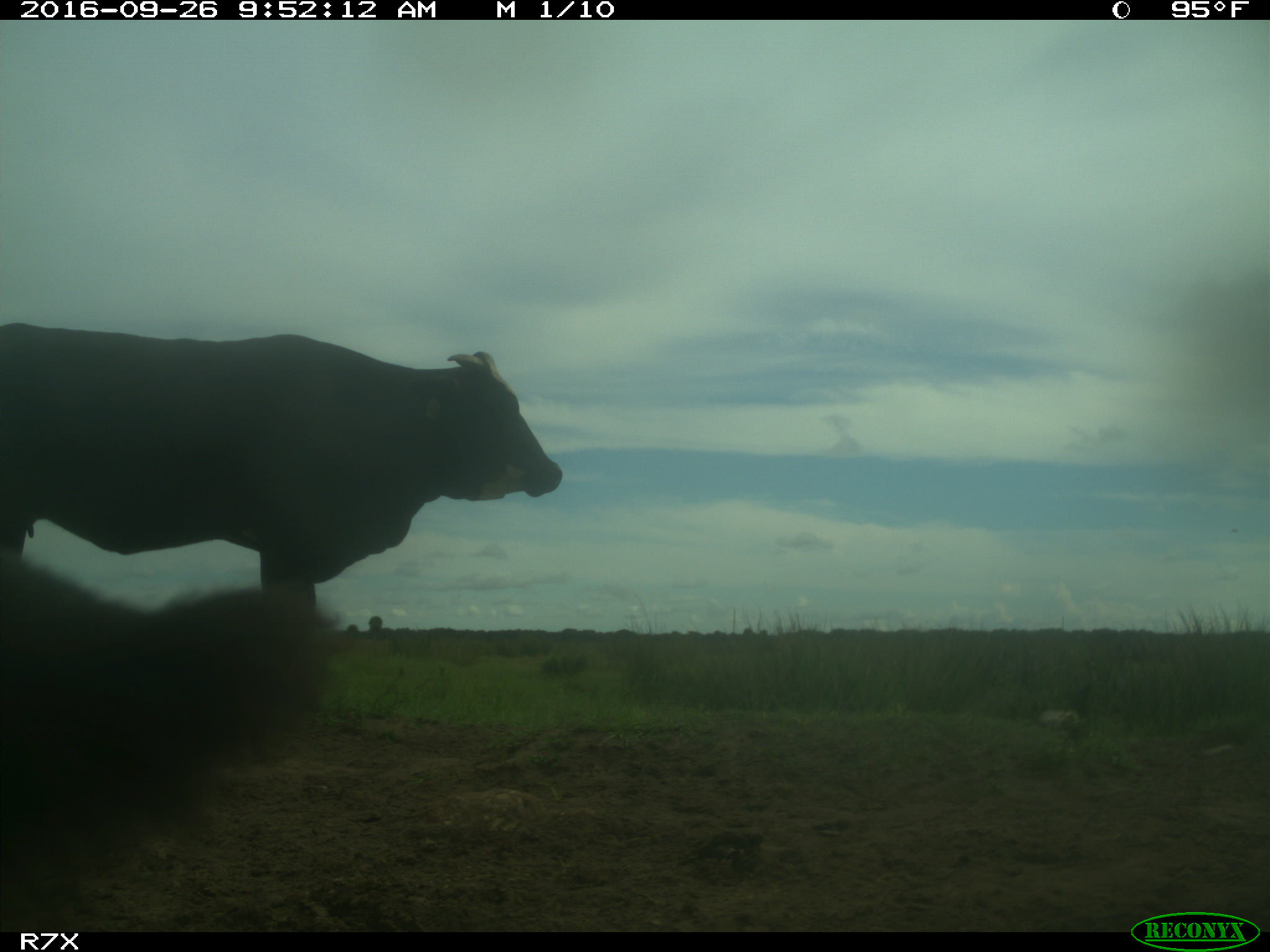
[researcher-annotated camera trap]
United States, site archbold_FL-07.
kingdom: Animalia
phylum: Chordata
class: Mammalia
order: Artiodactyla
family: Bovidae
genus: Bos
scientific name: Bos taurus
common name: domestic cow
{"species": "Bos taurus (domestic cow)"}